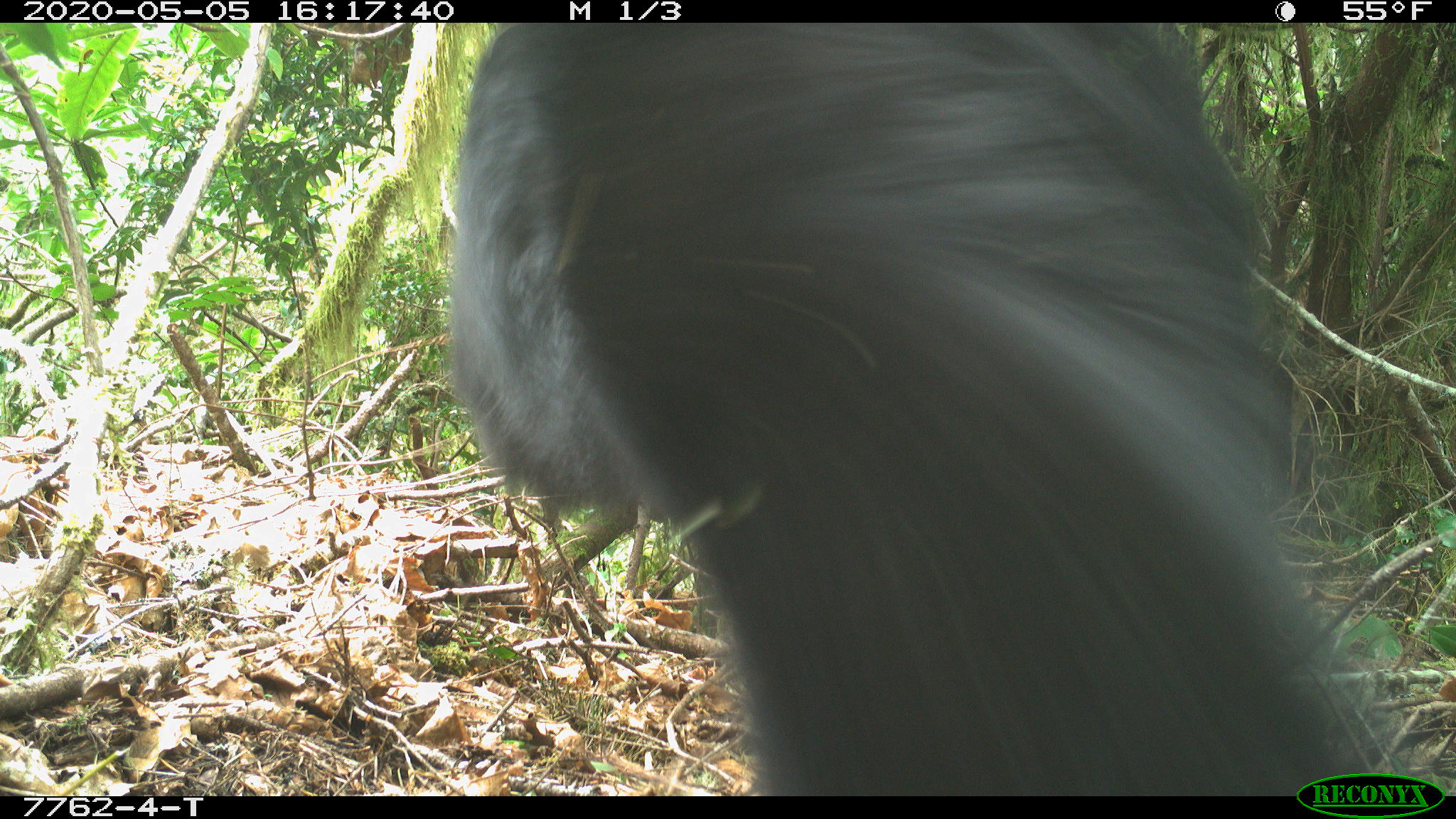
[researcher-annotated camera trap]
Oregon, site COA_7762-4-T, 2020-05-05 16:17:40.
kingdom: Animalia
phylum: Chordata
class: Mammalia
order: Carnivora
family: Ursidae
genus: Ursus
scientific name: Ursus americanus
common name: american black bear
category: black bear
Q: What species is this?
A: Black bear (american black bear) (Ursus americanus).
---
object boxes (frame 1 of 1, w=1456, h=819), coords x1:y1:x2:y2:
black bear: 450:25:1384:773